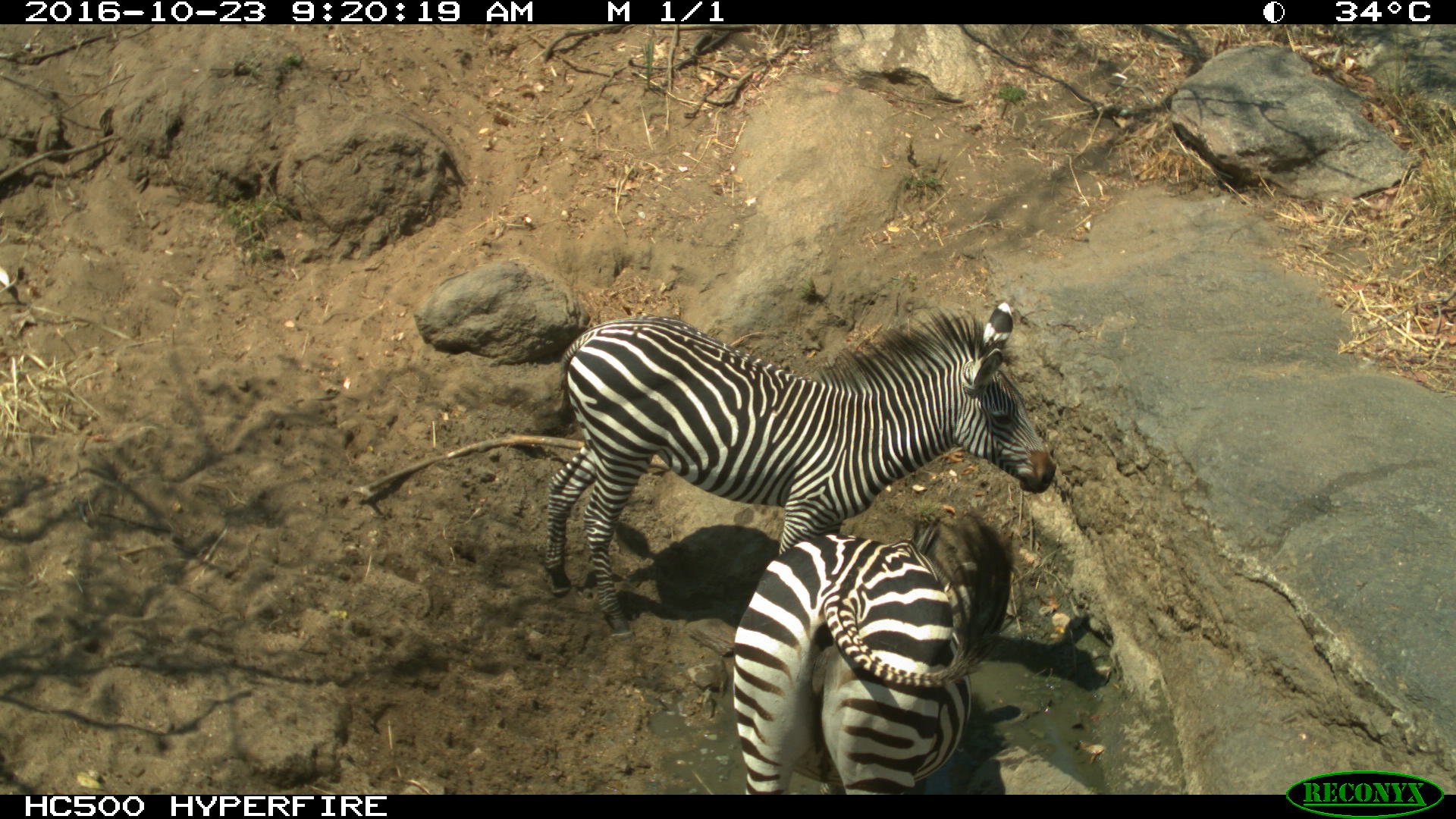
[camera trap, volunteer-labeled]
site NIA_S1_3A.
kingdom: Animalia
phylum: Chordata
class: Mammalia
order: Perissodactyla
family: Equidae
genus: Equus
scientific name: Equus quagga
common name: plains zebra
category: zebraplains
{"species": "zebraplains (plains zebra) (Equus quagga)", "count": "2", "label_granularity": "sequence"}